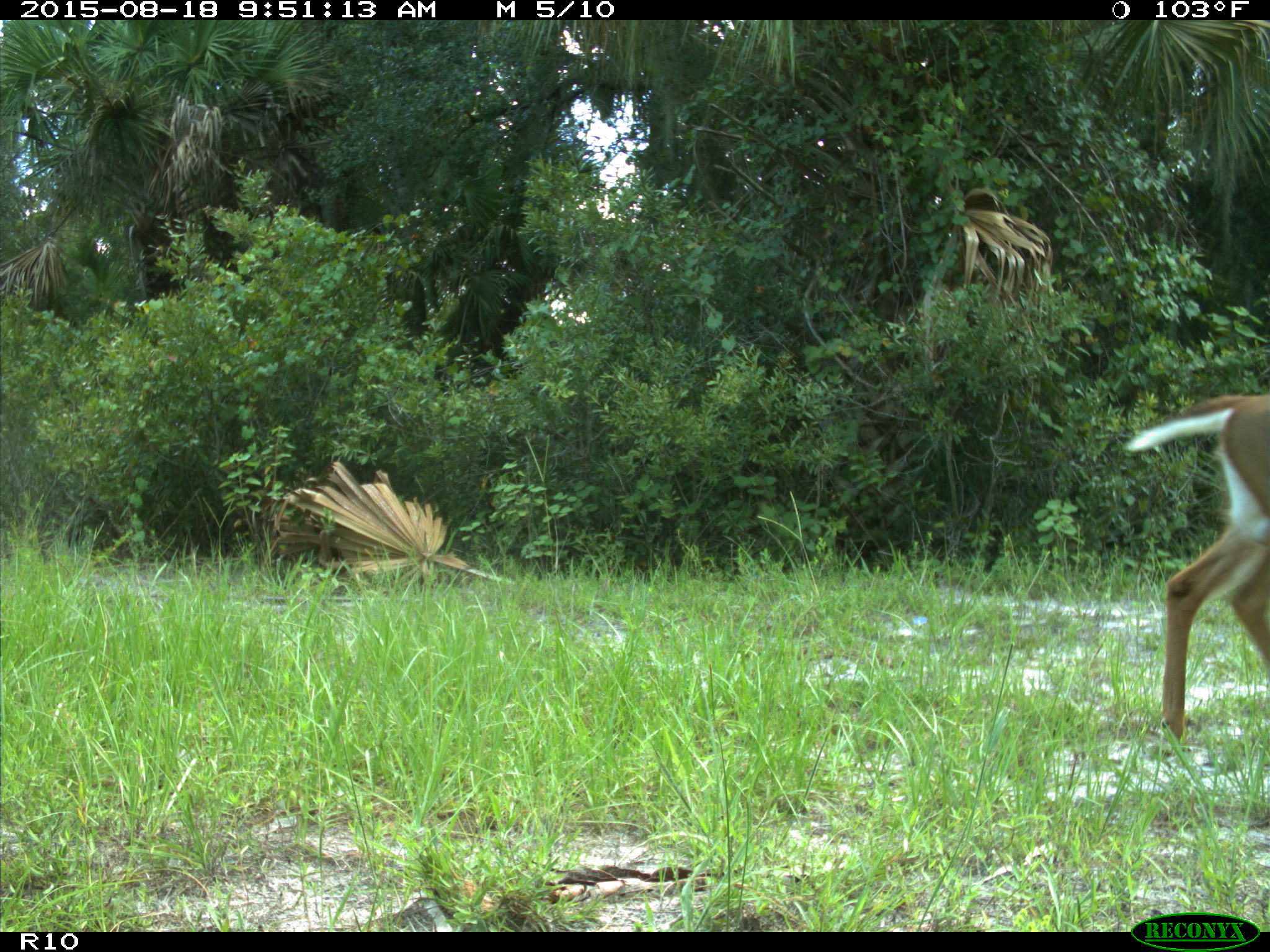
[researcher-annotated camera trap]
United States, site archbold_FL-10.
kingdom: Animalia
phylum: Chordata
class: Mammalia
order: Artiodactyla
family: Cervidae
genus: Odocoileus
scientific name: Odocoileus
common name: deer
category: unidentified deer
Unidentified deer (deer) (Odocoileus).